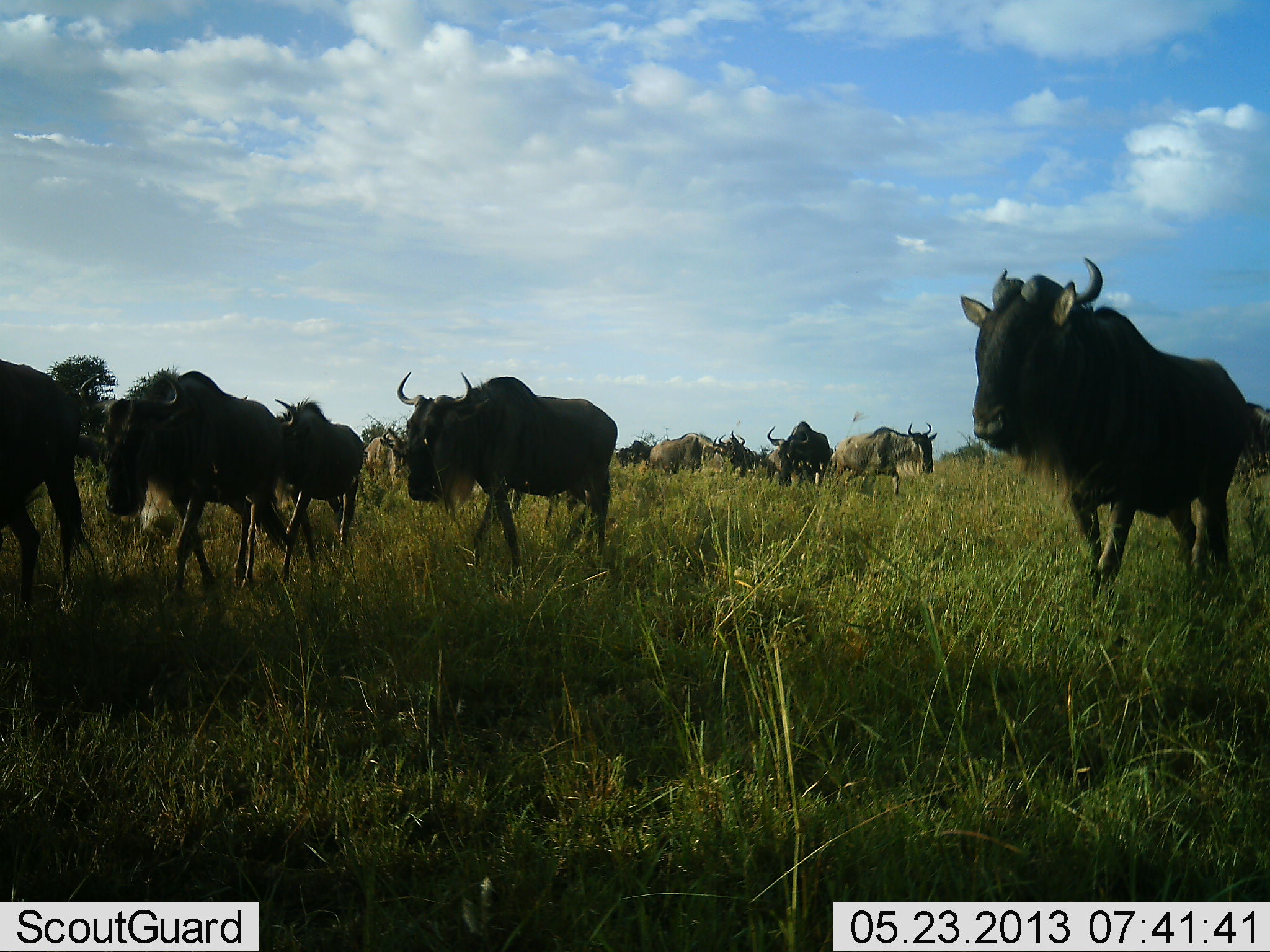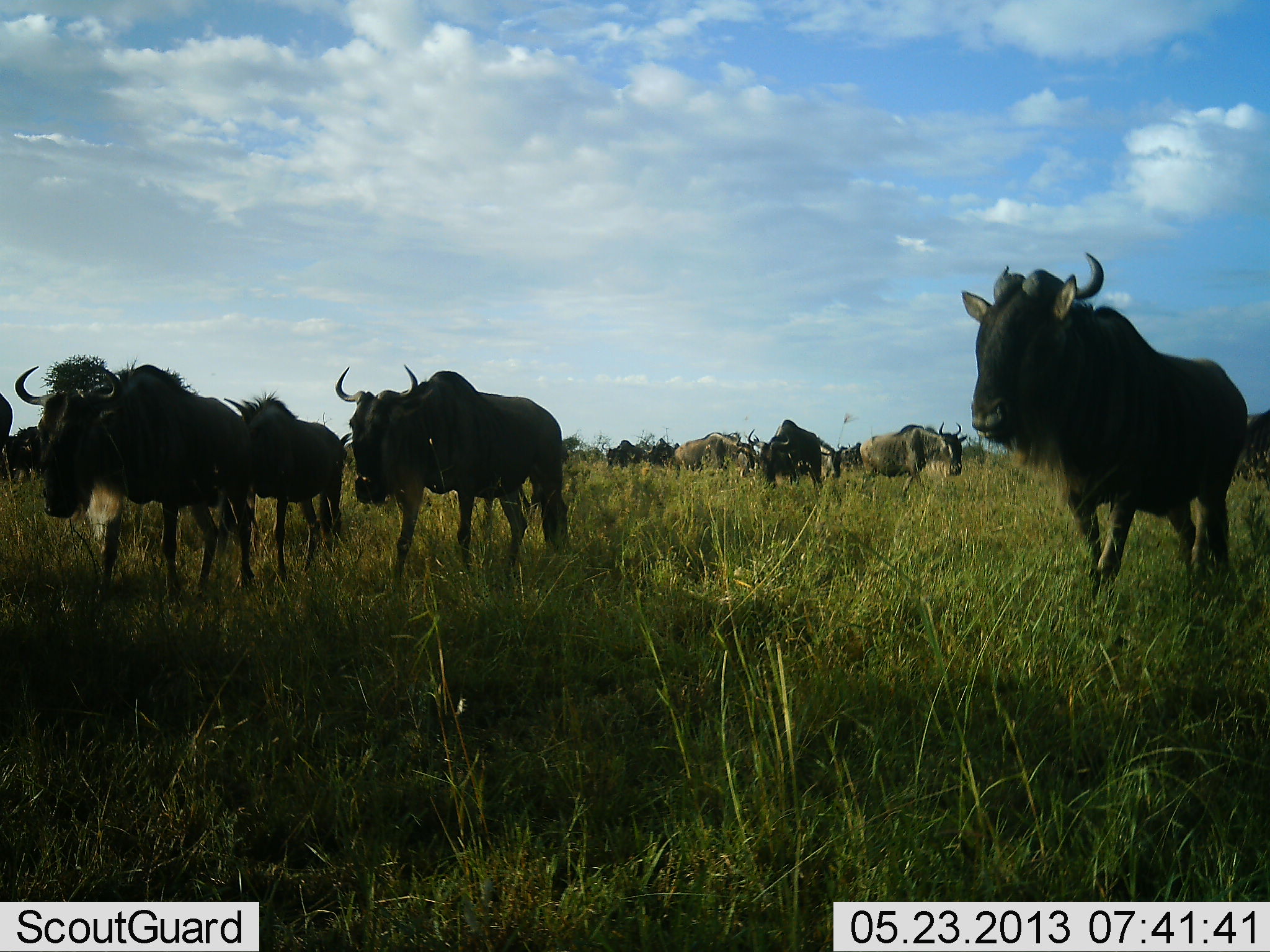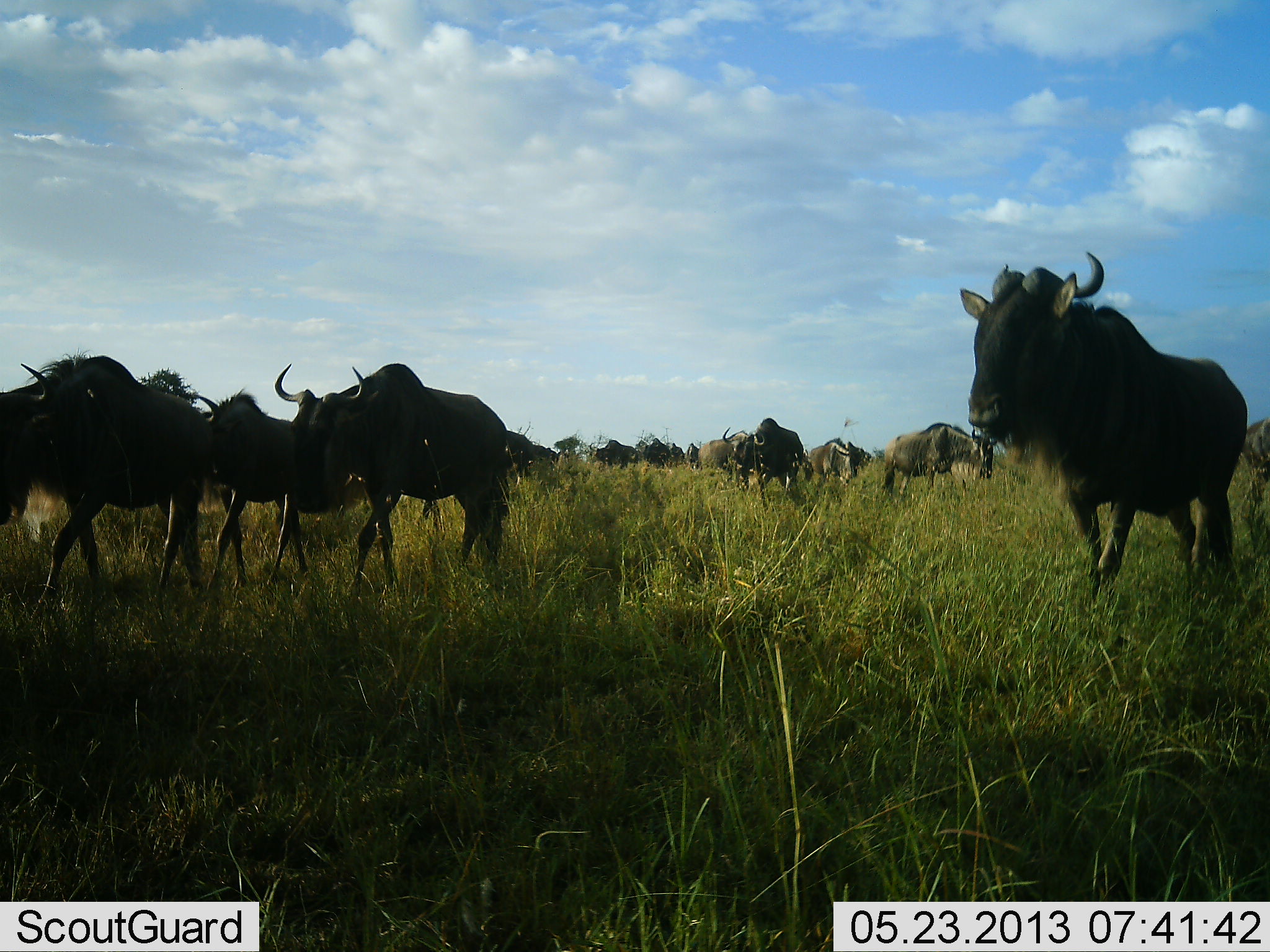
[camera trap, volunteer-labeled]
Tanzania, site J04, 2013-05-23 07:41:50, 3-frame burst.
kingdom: Animalia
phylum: Chordata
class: Mammalia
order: Artiodactyla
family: Bovidae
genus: Connochaetes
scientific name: Connochaetes taurinus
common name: blue wildebeest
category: wildebeest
Wildebeest (blue wildebeest) (Connochaetes taurinus), count 11-50. Behavior (volunteer vote fractions): standing 43%, resting 0%, moving 83%, interacting 7%. Young present (vote fraction): 0%. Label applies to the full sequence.